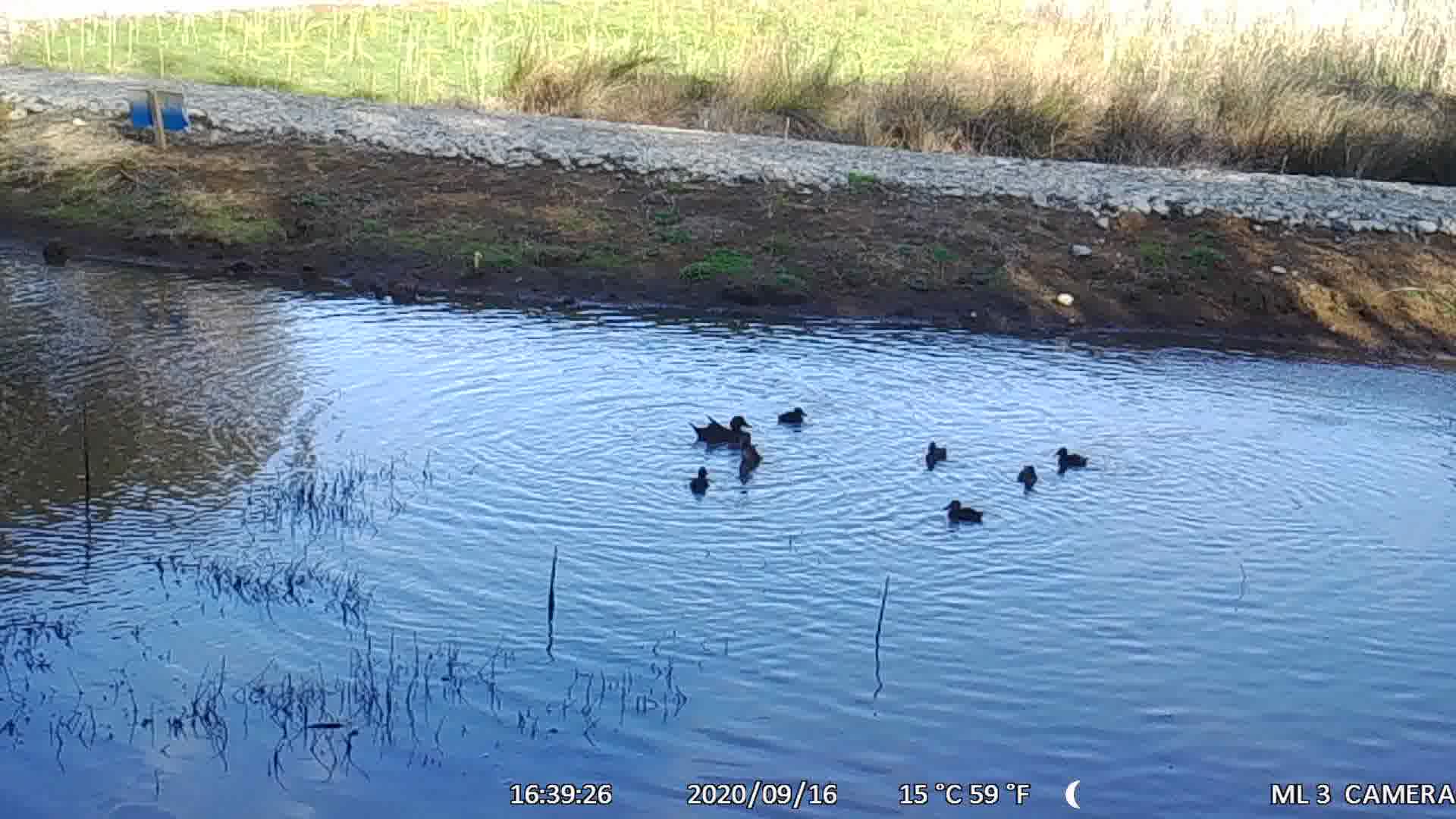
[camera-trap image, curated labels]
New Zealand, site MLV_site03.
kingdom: Animalia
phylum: Chordata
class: Aves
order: Anseriformes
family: Anatidae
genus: Anas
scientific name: Anas chlorotis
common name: brown teal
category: pateke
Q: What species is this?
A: Pateke (brown teal) (Anas chlorotis).